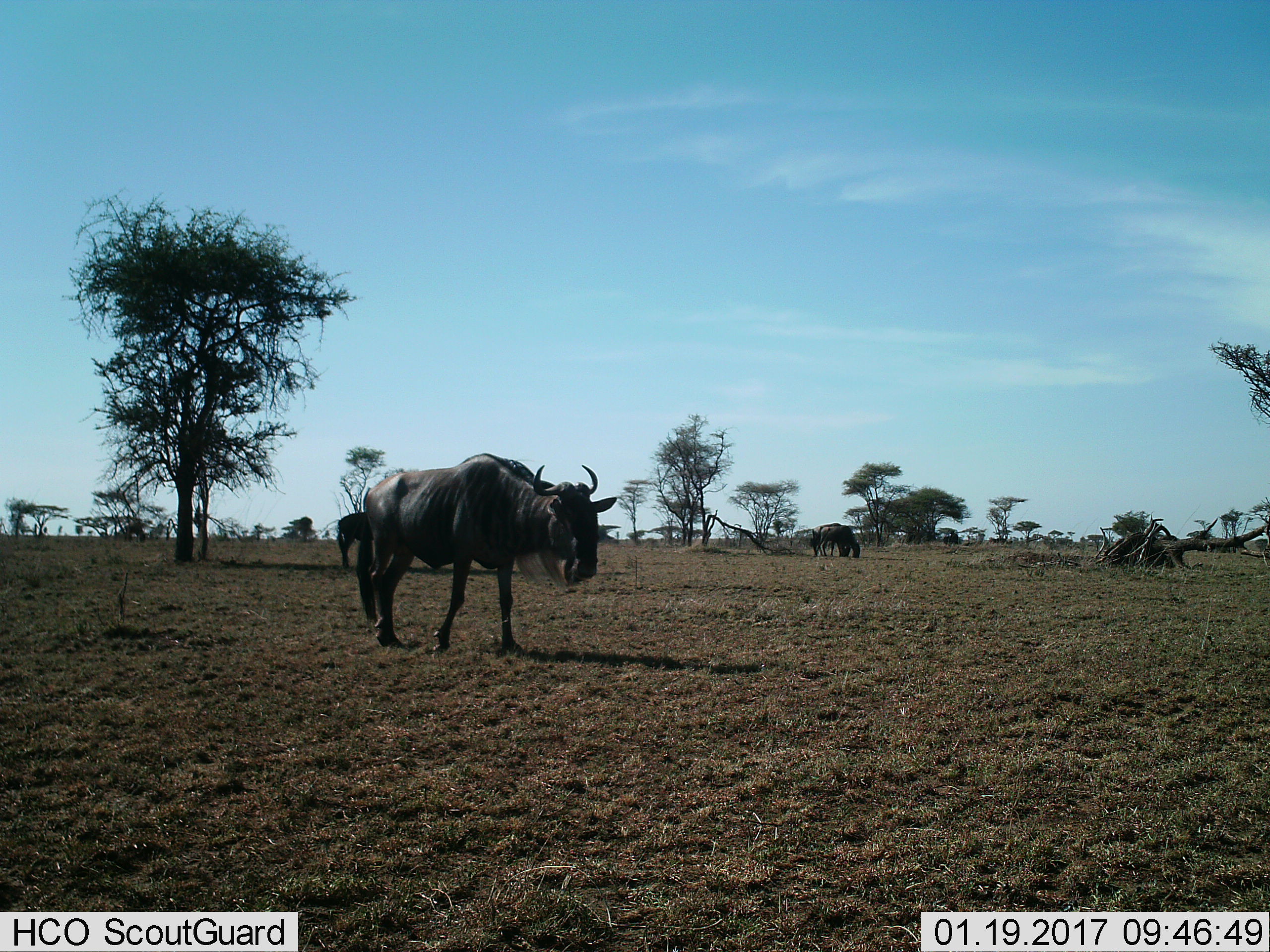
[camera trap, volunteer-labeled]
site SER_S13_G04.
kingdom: Animalia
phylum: Chordata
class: Mammalia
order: Artiodactyla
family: Bovidae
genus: Connochaetes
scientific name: Connochaetes taurinus taurinus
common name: blue wildebeest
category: wildebeestblue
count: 4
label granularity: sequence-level